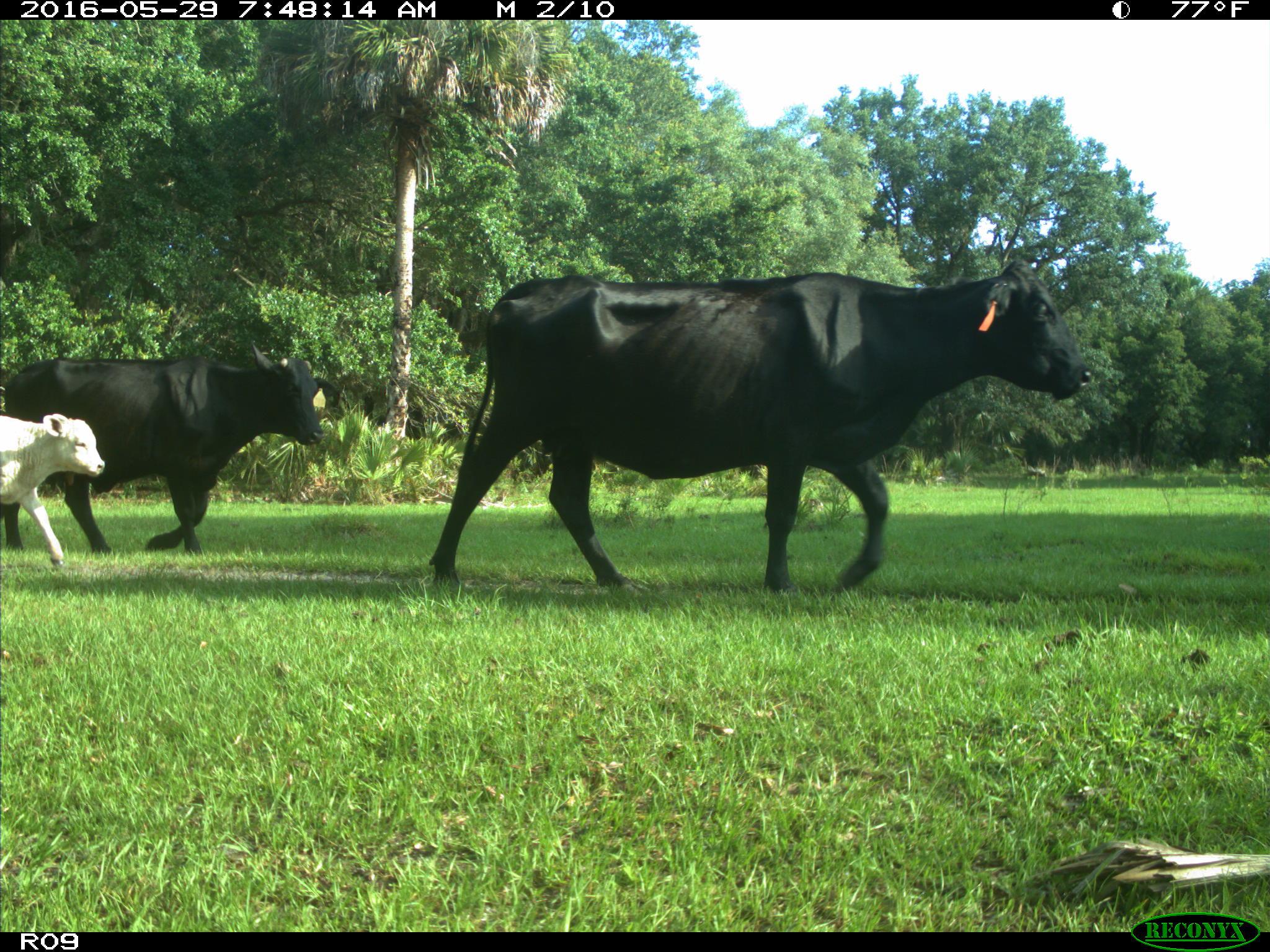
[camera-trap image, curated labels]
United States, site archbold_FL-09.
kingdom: Animalia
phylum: Chordata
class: Mammalia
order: Artiodactyla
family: Bovidae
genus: Bos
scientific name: Bos taurus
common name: domestic cow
Bos taurus (domestic cow).